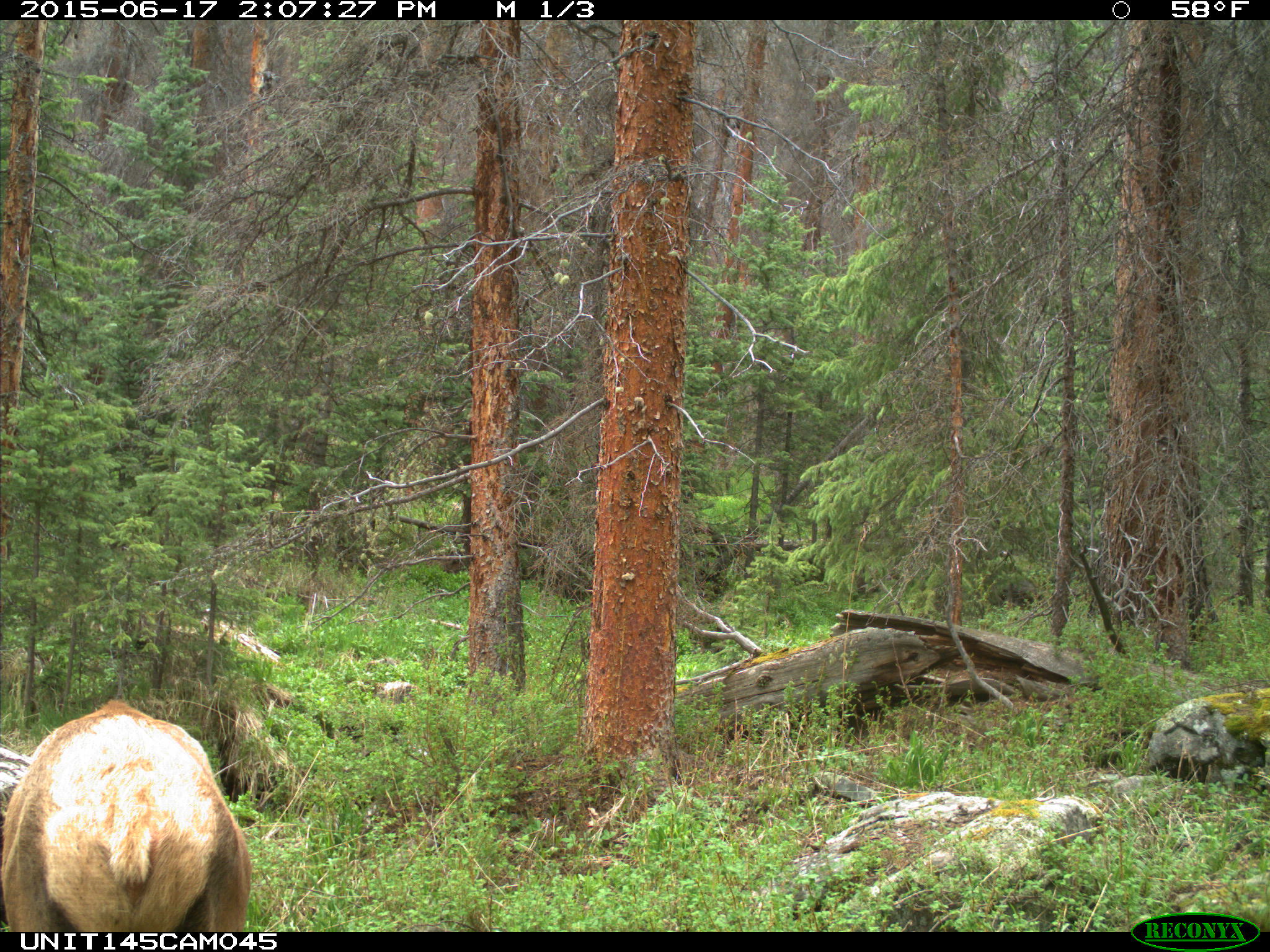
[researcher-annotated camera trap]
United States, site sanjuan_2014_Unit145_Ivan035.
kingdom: Animalia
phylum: Chordata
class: Mammalia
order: Artiodactyla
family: Cervidae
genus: Cervus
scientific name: Cervus elaphus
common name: red deer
Cervus elaphus (red deer).